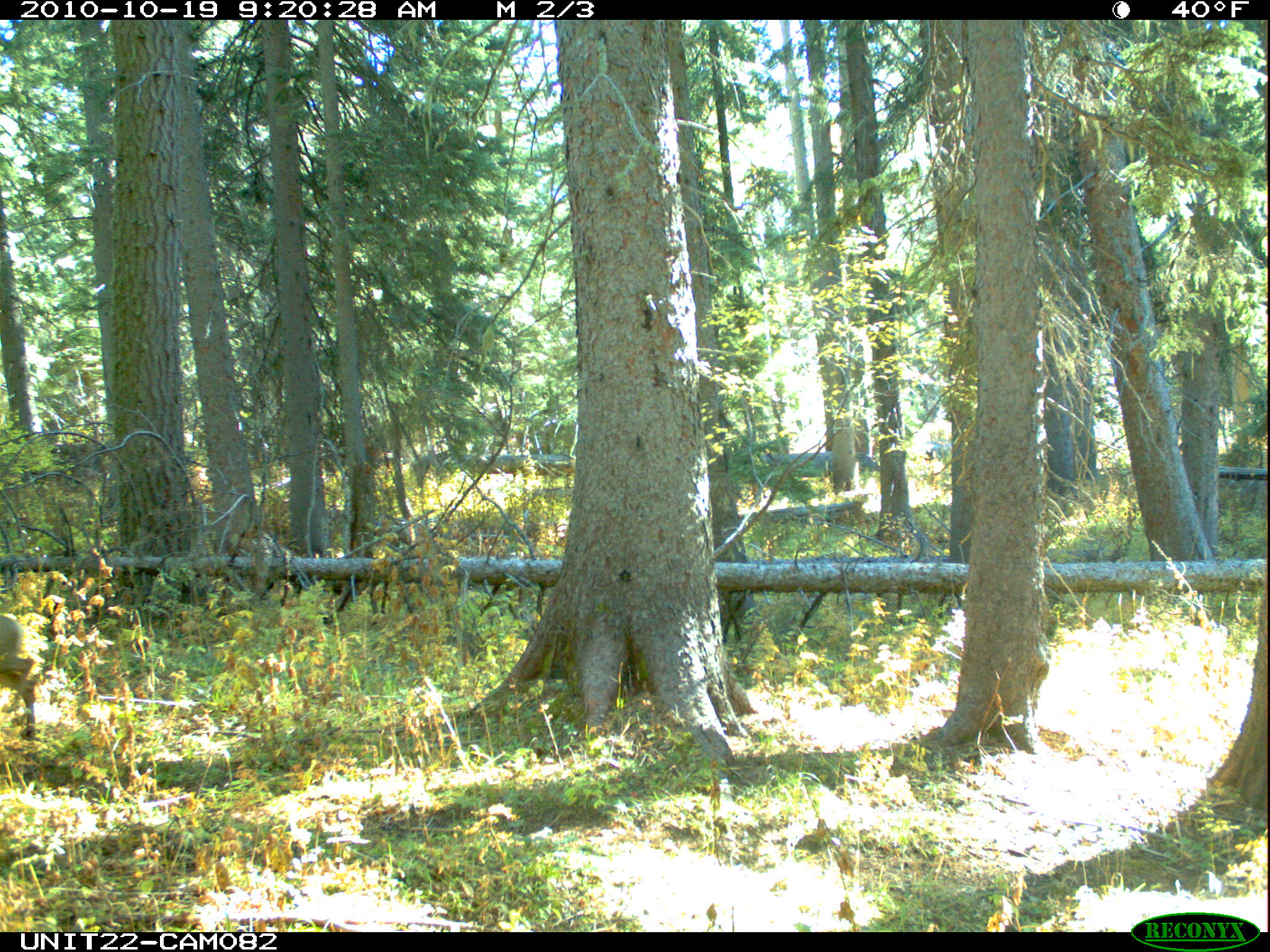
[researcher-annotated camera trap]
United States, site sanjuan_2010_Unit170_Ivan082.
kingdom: Animalia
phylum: Chordata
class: Mammalia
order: Artiodactyla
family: Cervidae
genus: Odocoileus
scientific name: Odocoileus hemionus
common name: mule deer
Odocoileus hemionus (mule deer).